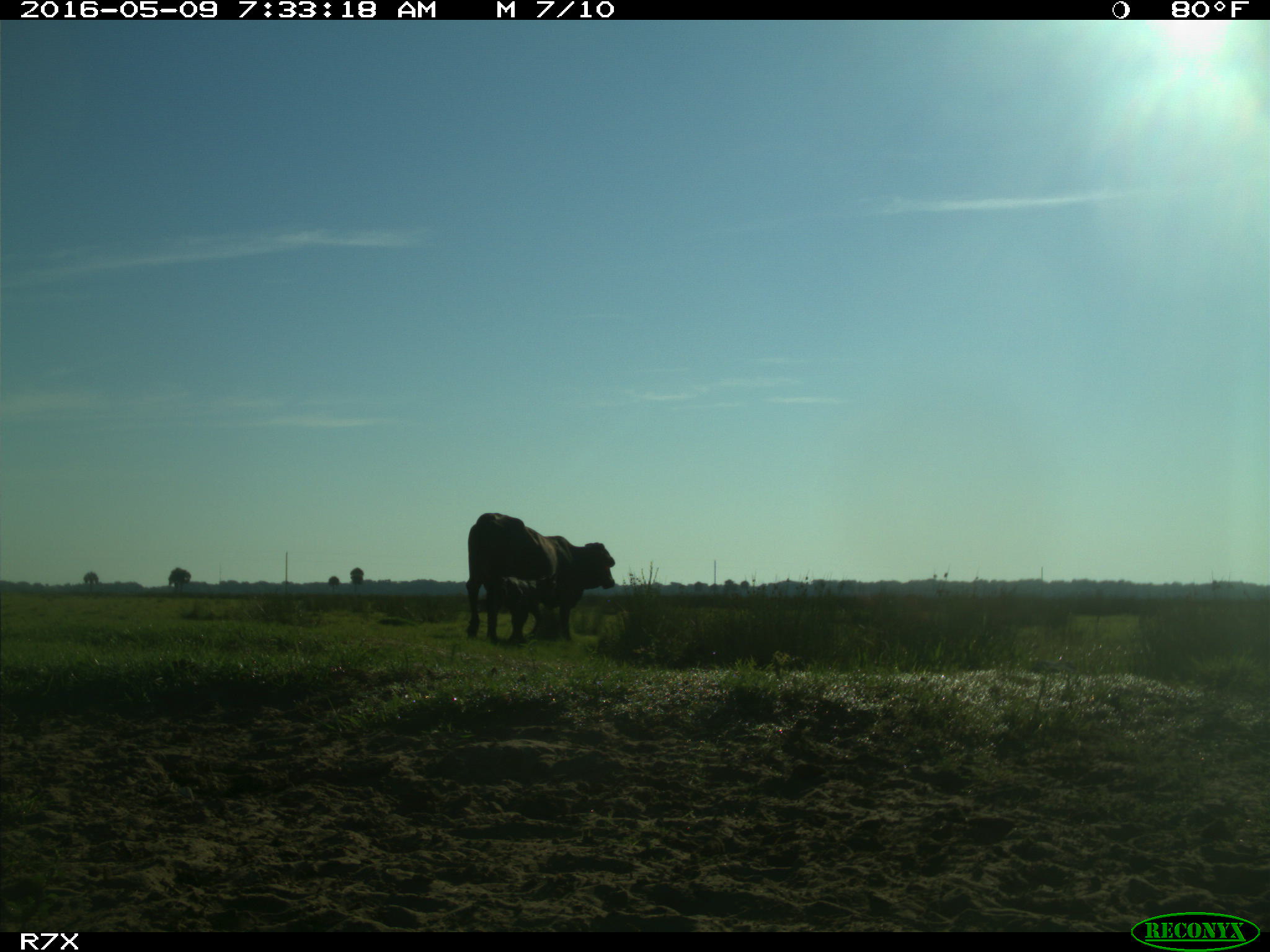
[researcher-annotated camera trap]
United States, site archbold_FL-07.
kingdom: Animalia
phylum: Chordata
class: Mammalia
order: Artiodactyla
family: Bovidae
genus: Bos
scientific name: Bos taurus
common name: domestic cow